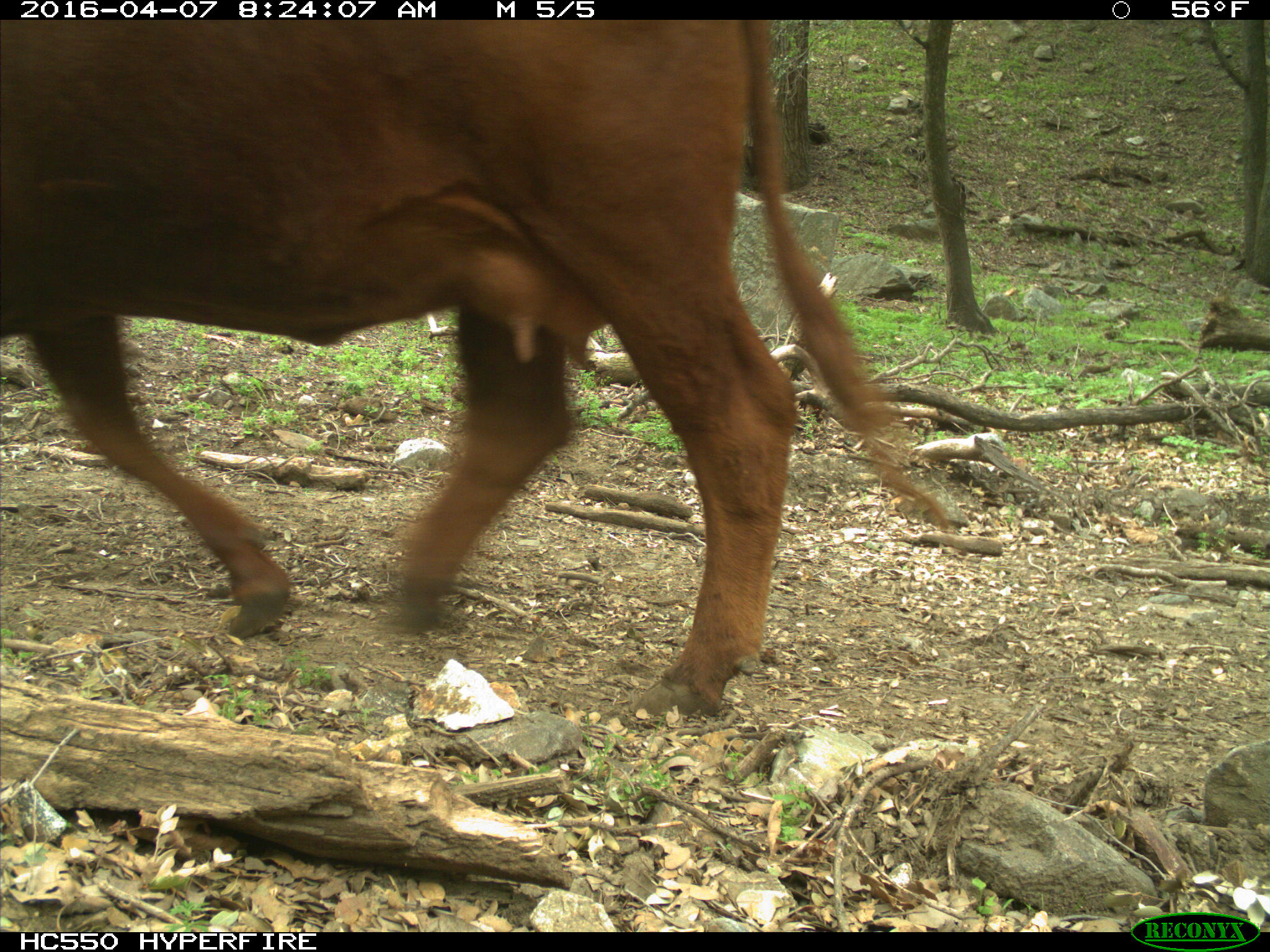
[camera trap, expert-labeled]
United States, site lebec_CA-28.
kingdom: Animalia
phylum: Chordata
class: Mammalia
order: Artiodactyla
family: Bovidae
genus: Bos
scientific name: Bos taurus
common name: domestic cow